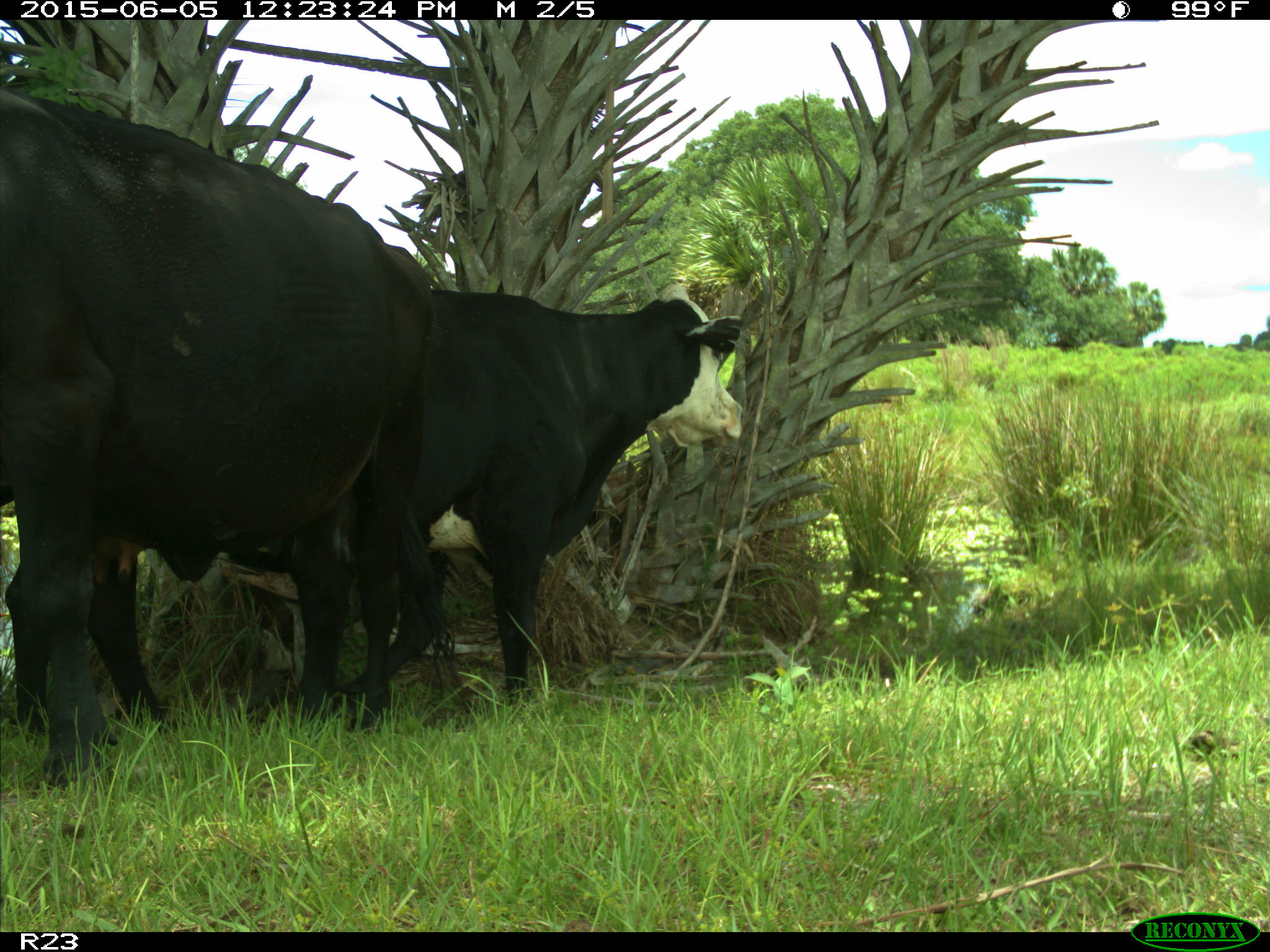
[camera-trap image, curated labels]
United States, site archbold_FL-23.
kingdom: Animalia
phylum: Chordata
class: Mammalia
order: Artiodactyla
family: Bovidae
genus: Bos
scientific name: Bos taurus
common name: domestic cow